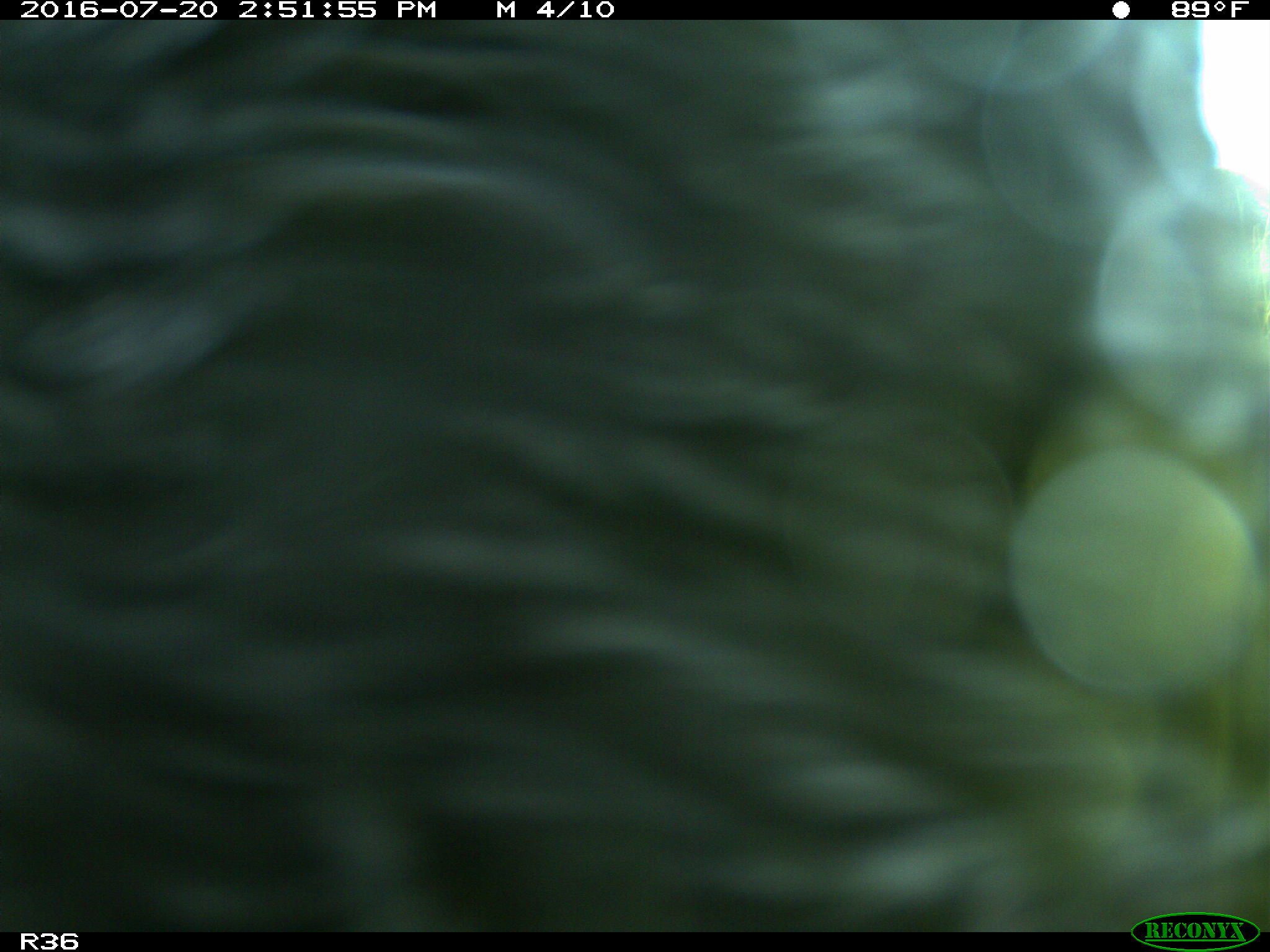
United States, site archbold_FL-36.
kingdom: Animalia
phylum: Chordata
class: Mammalia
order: Artiodactyla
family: Bovidae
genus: Bos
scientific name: Bos taurus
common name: domestic cow